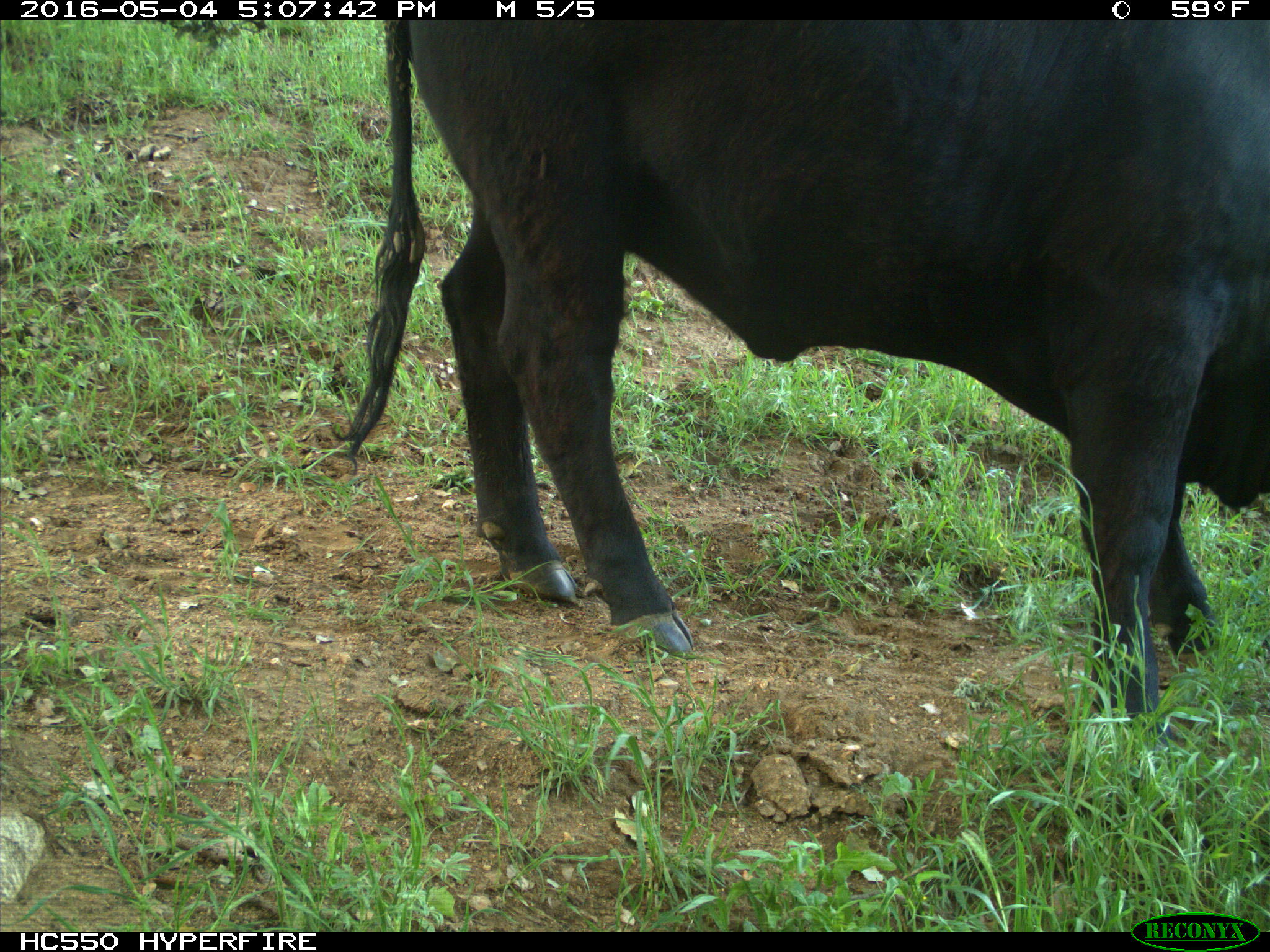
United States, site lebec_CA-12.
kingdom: Animalia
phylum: Chordata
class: Mammalia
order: Artiodactyla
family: Bovidae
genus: Bos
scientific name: Bos taurus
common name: domestic cow